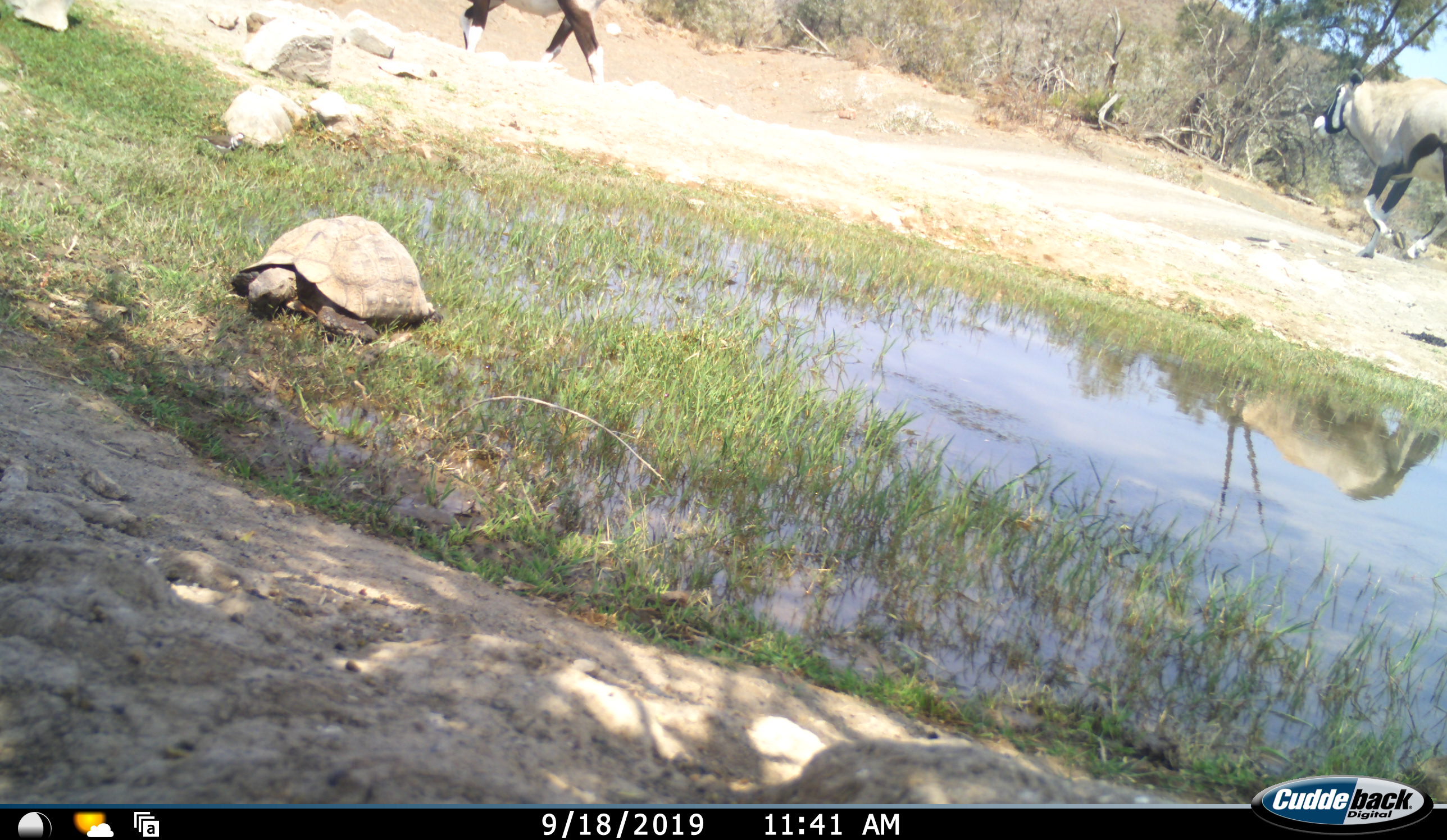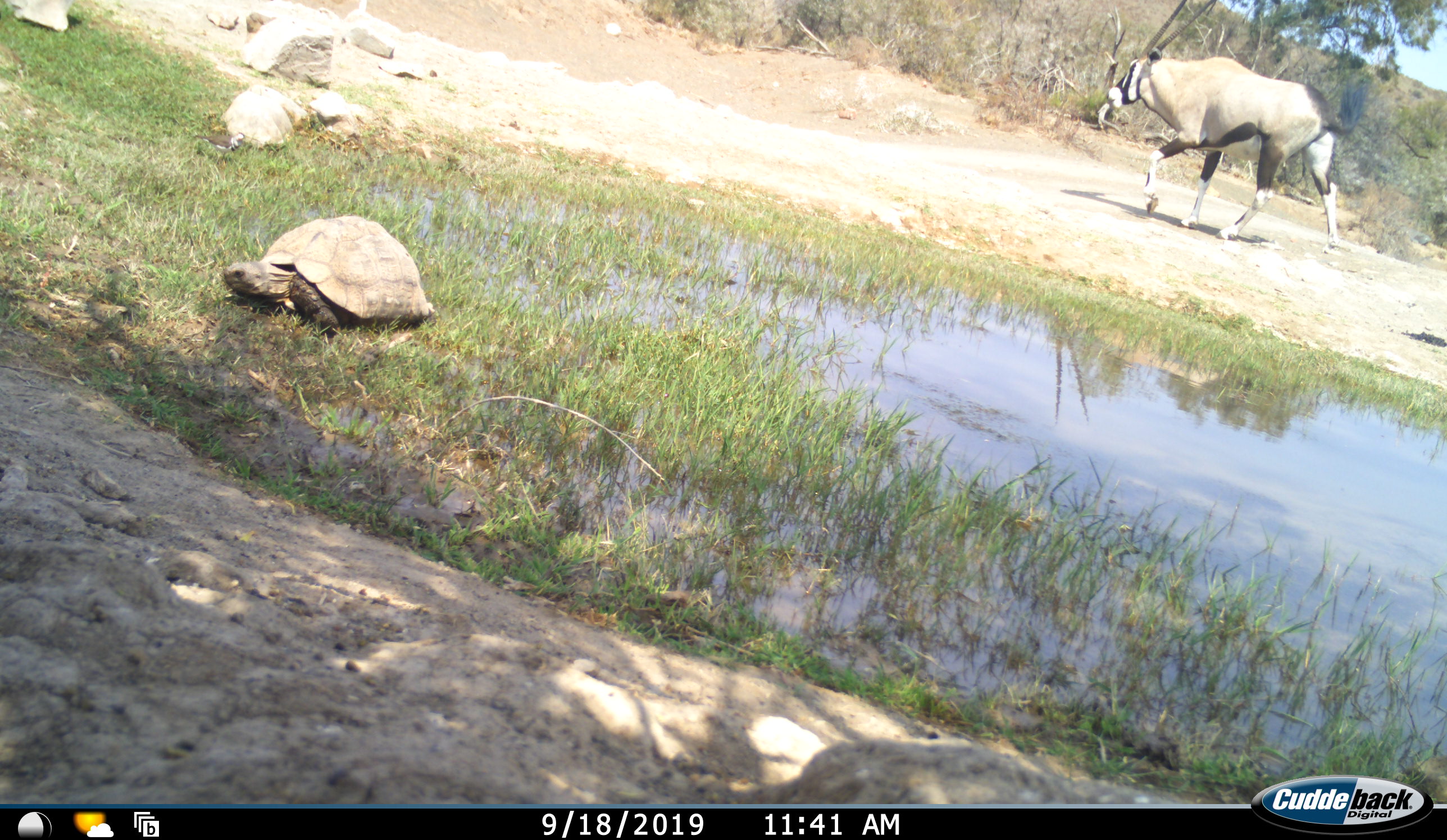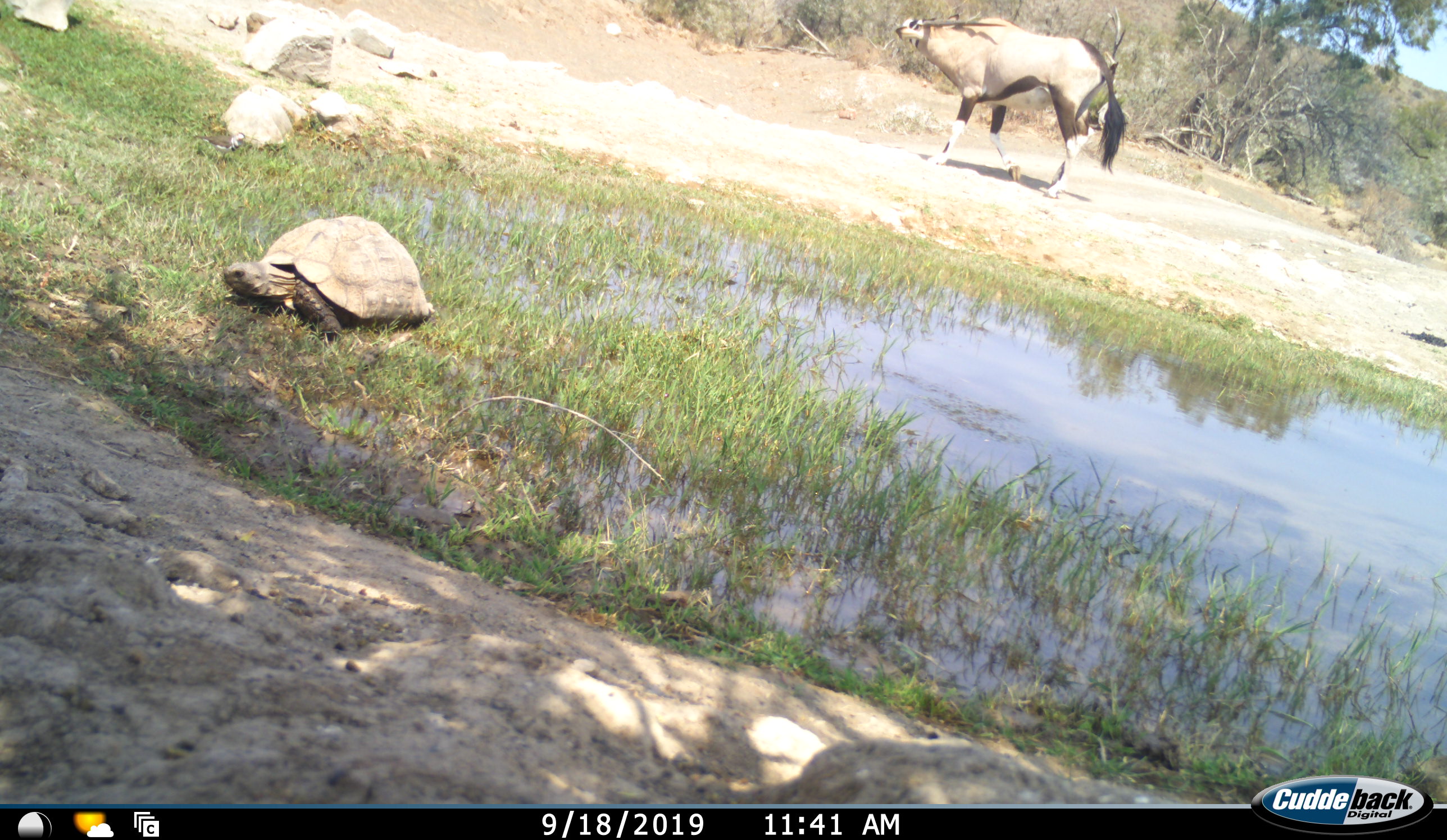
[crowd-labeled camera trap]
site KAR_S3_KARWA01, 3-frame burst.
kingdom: Animalia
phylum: Chordata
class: Mammalia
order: Artiodactyla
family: Bovidae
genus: Oryx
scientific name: Oryx gazella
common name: gemsbok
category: oryx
Oryx (gemsbok) (Oryx gazella), count 2. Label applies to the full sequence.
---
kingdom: Animalia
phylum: Chordata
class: Reptilia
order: Testudines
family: Testudinidae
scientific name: Testudinidae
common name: tortoise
Tortoise (Testudinidae), count 1. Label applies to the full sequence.